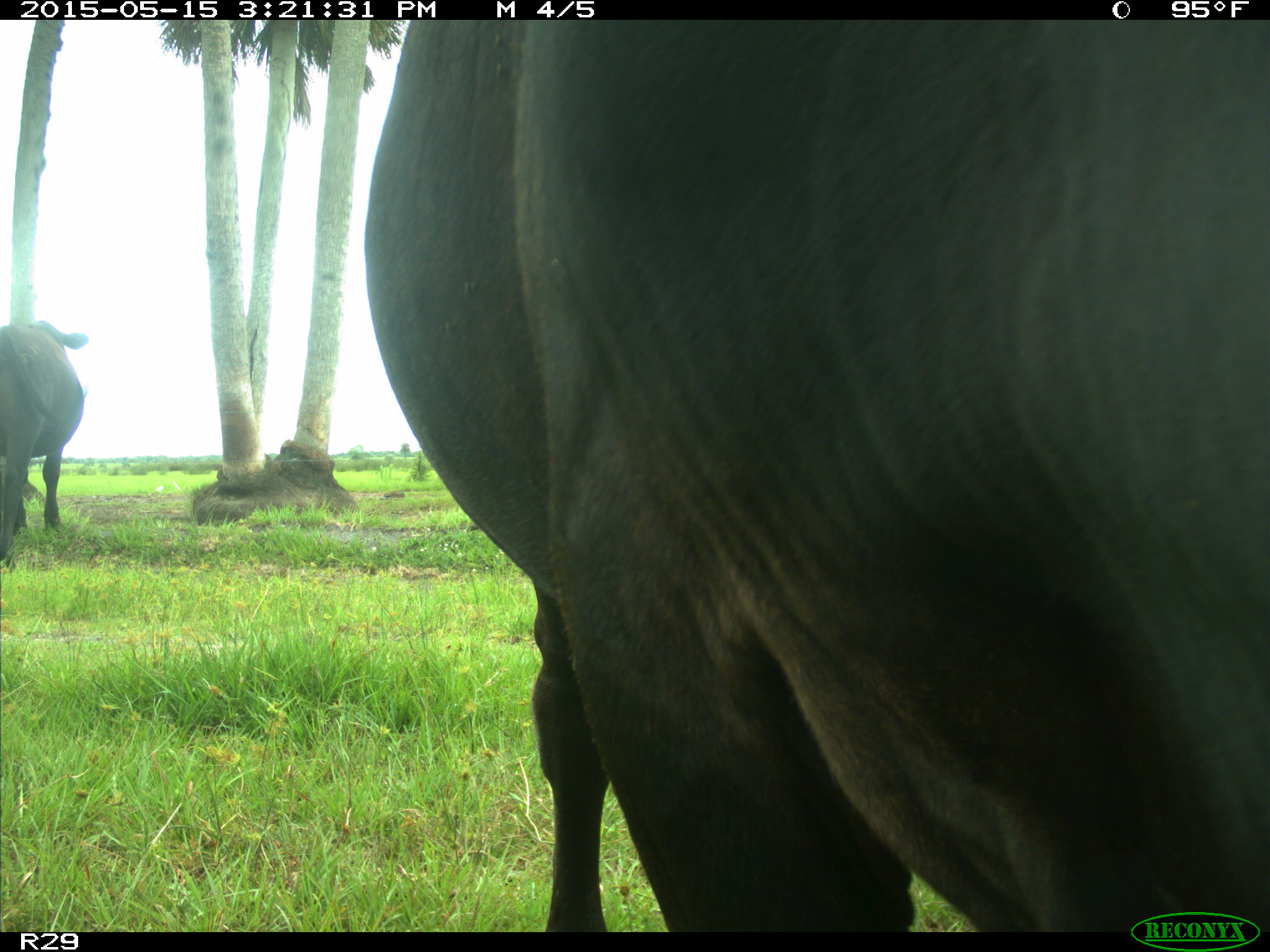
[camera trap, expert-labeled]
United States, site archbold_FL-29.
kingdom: Animalia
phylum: Chordata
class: Mammalia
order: Artiodactyla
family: Bovidae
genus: Bos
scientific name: Bos taurus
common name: domestic cow